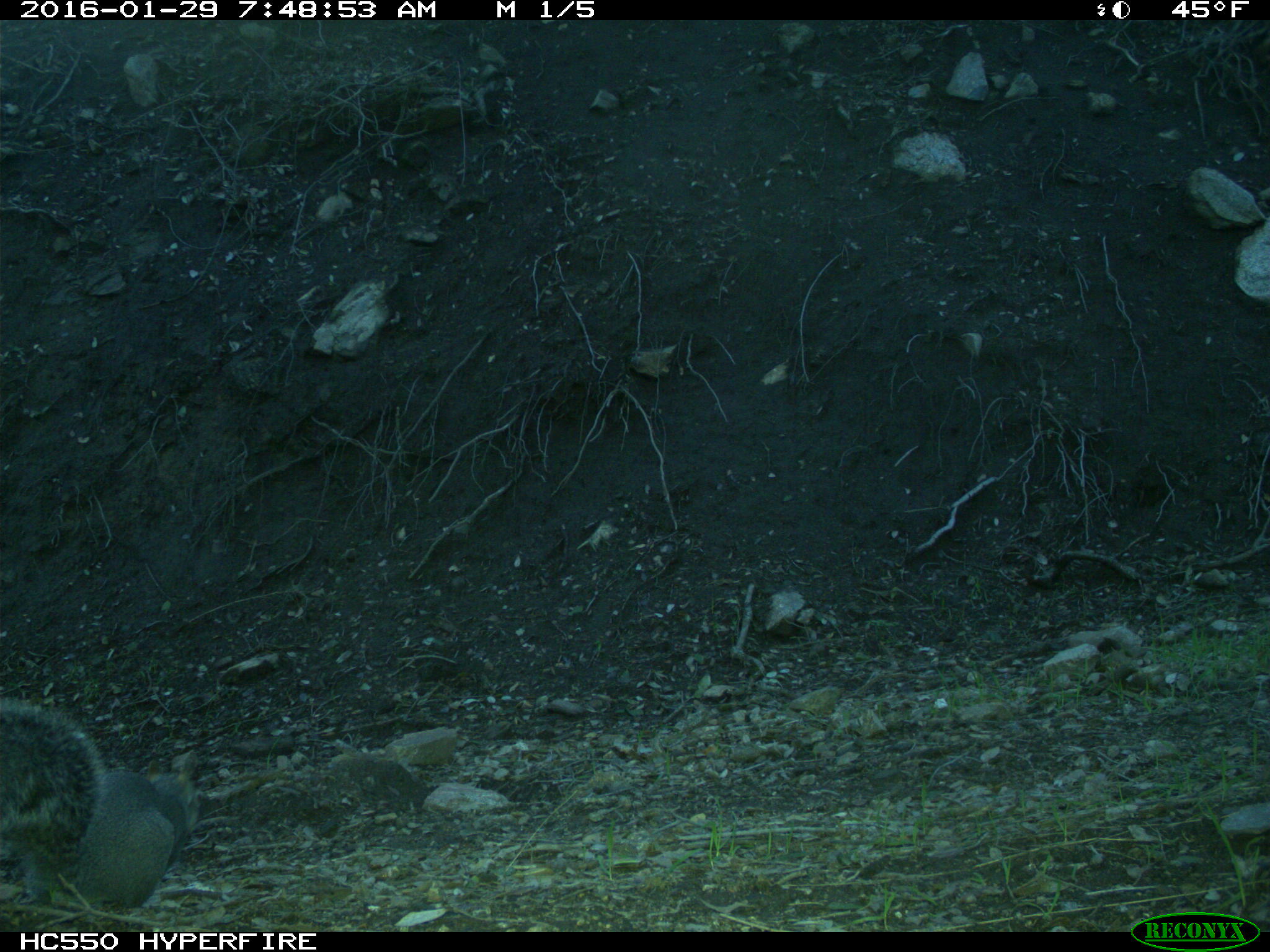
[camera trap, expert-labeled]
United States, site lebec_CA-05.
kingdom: Animalia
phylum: Chordata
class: Mammalia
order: Rodentia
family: Sciuridae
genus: Sciurus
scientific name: Sciurus carolinensis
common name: eastern gray squirrel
Sciurus carolinensis (eastern gray squirrel).